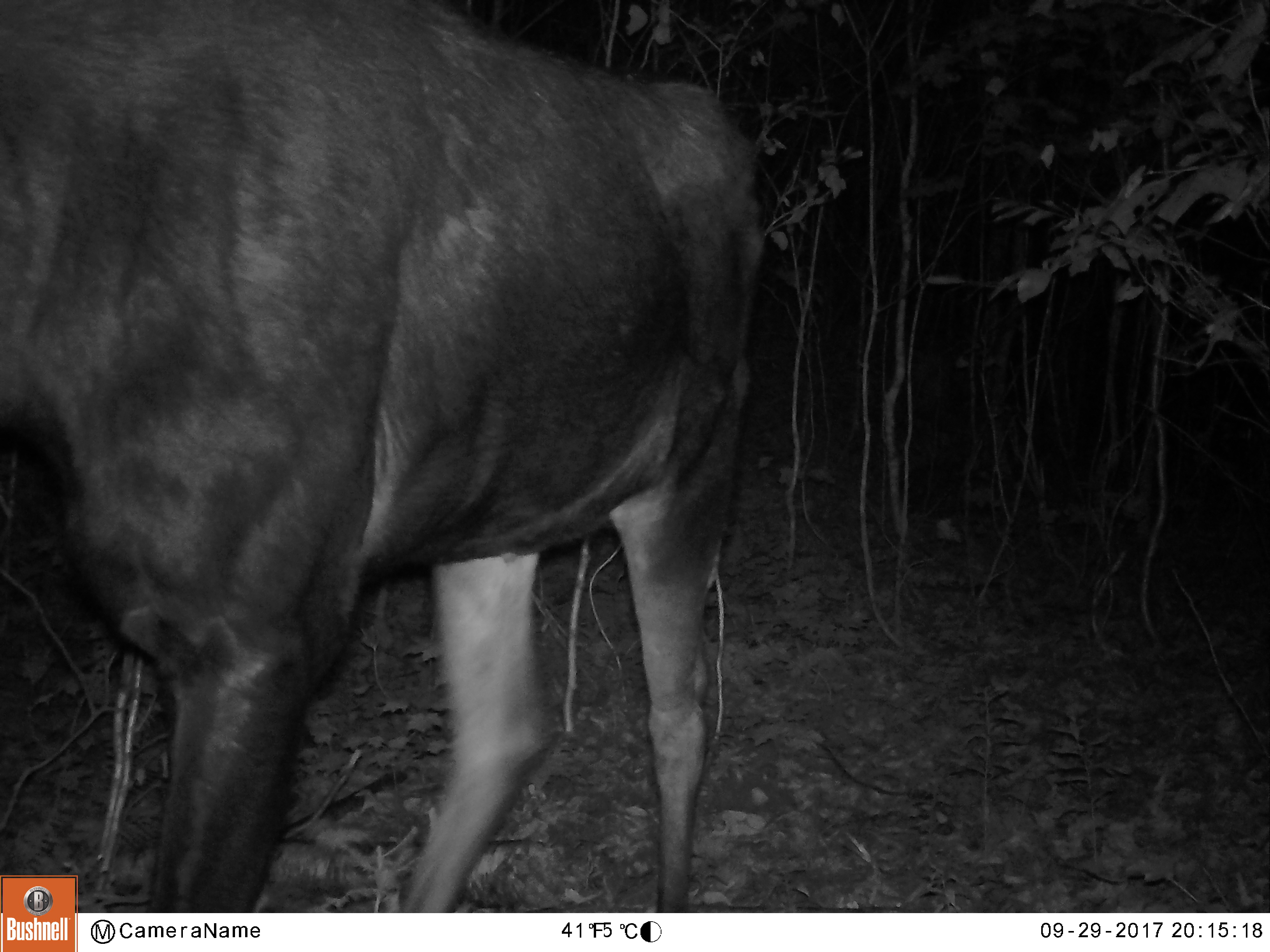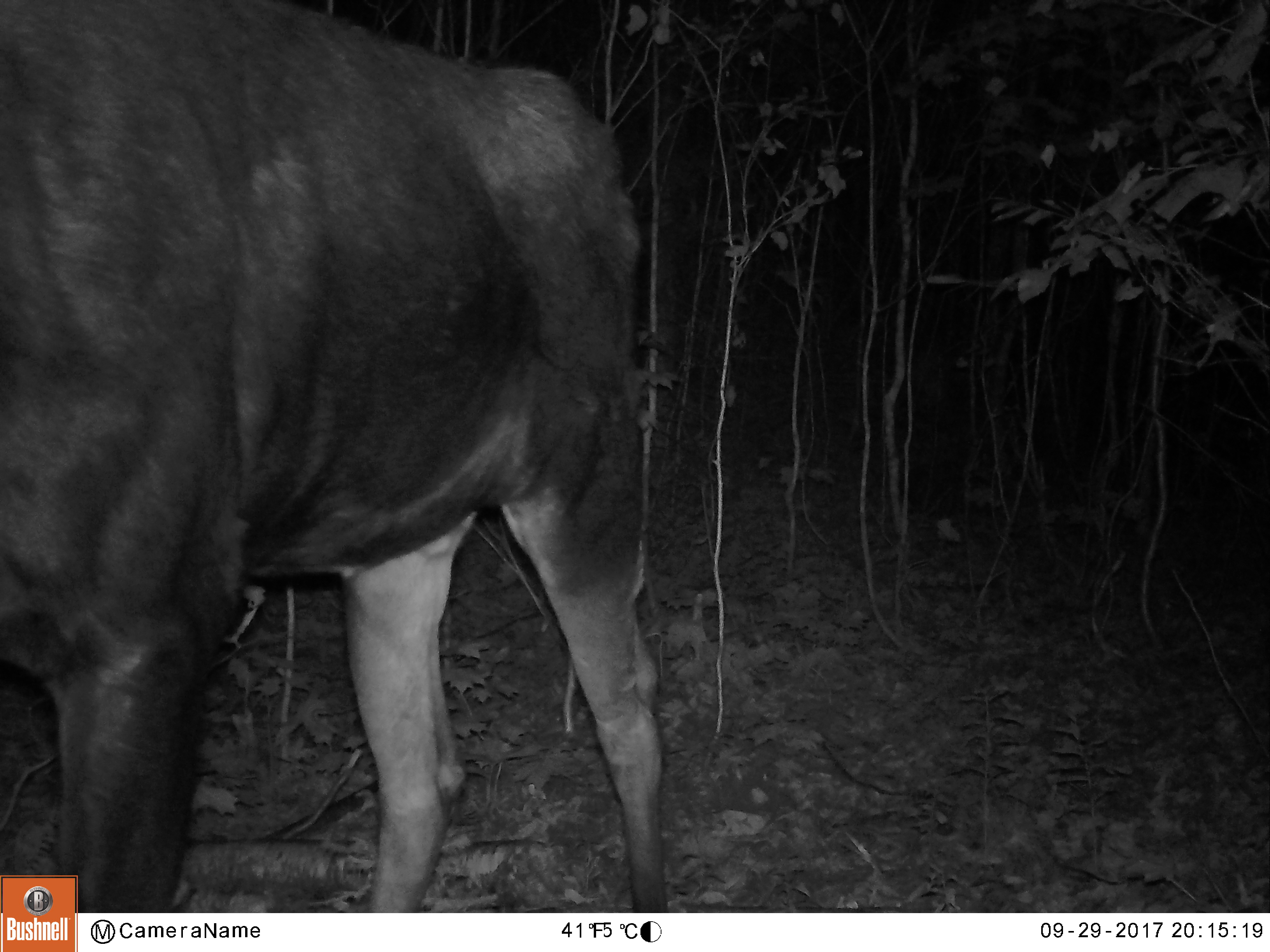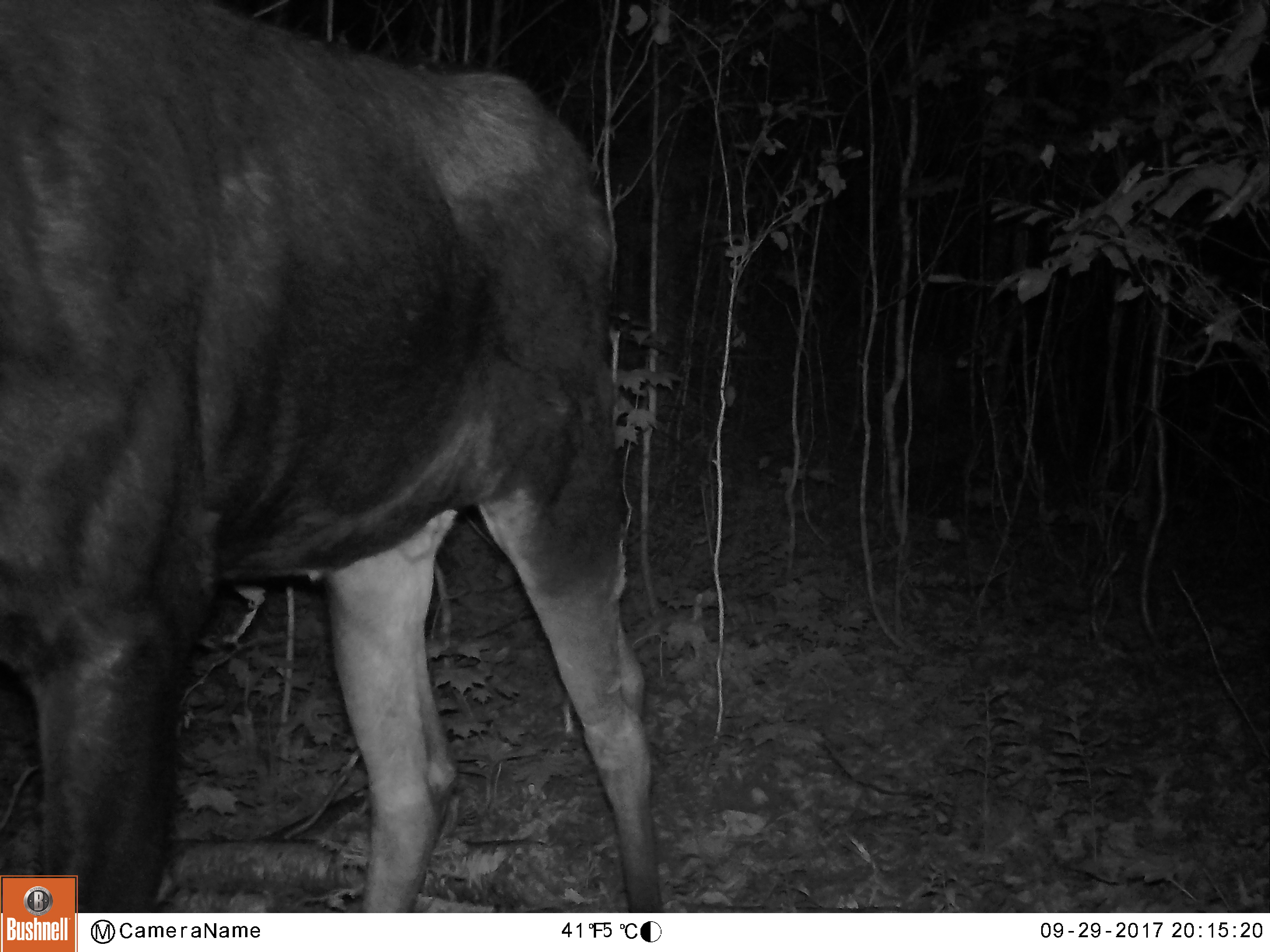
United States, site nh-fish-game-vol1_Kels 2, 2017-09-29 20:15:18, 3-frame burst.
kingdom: Animalia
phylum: Chordata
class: Mammalia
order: Artiodactyla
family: Cervidae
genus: Alces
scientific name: Alces alces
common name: moose